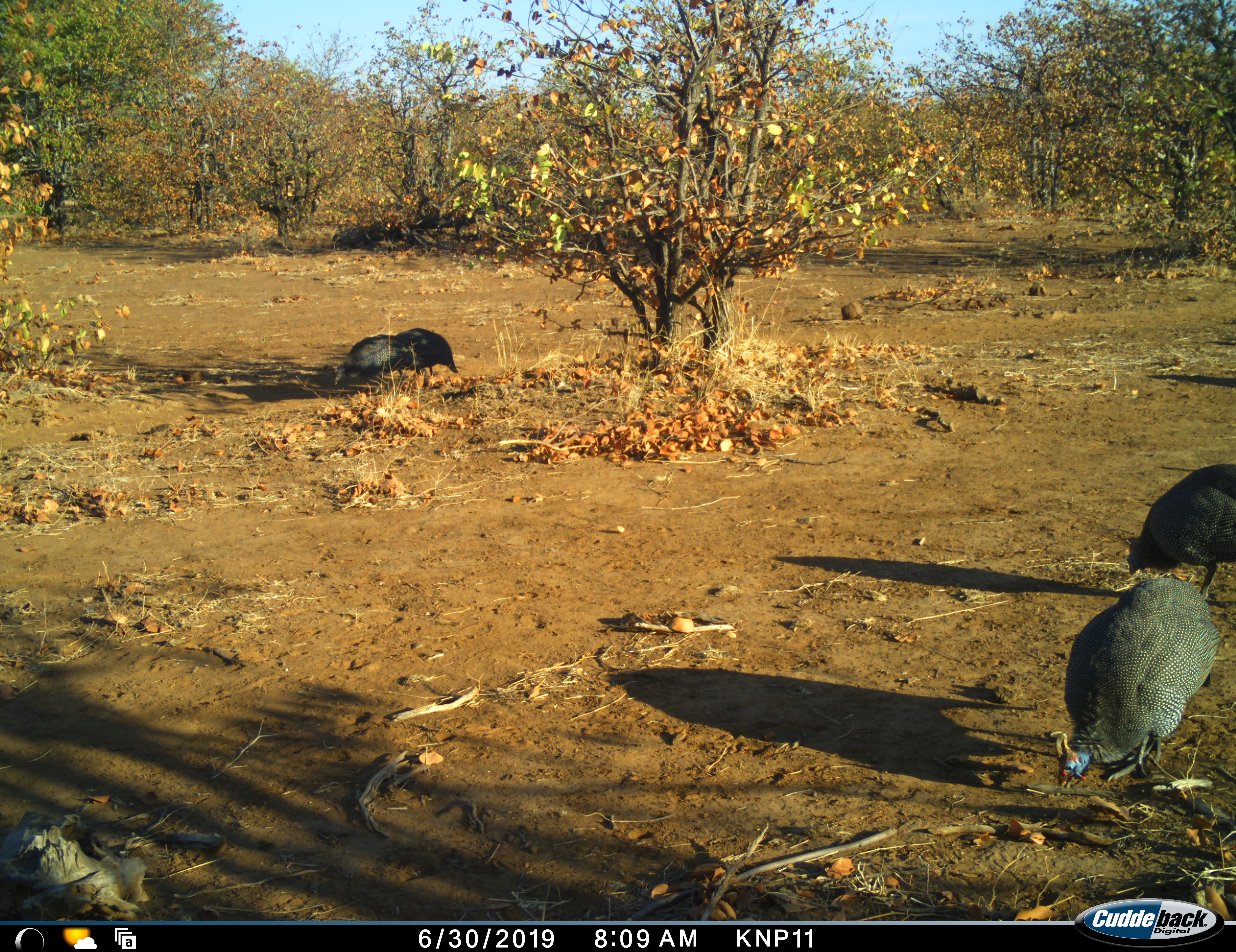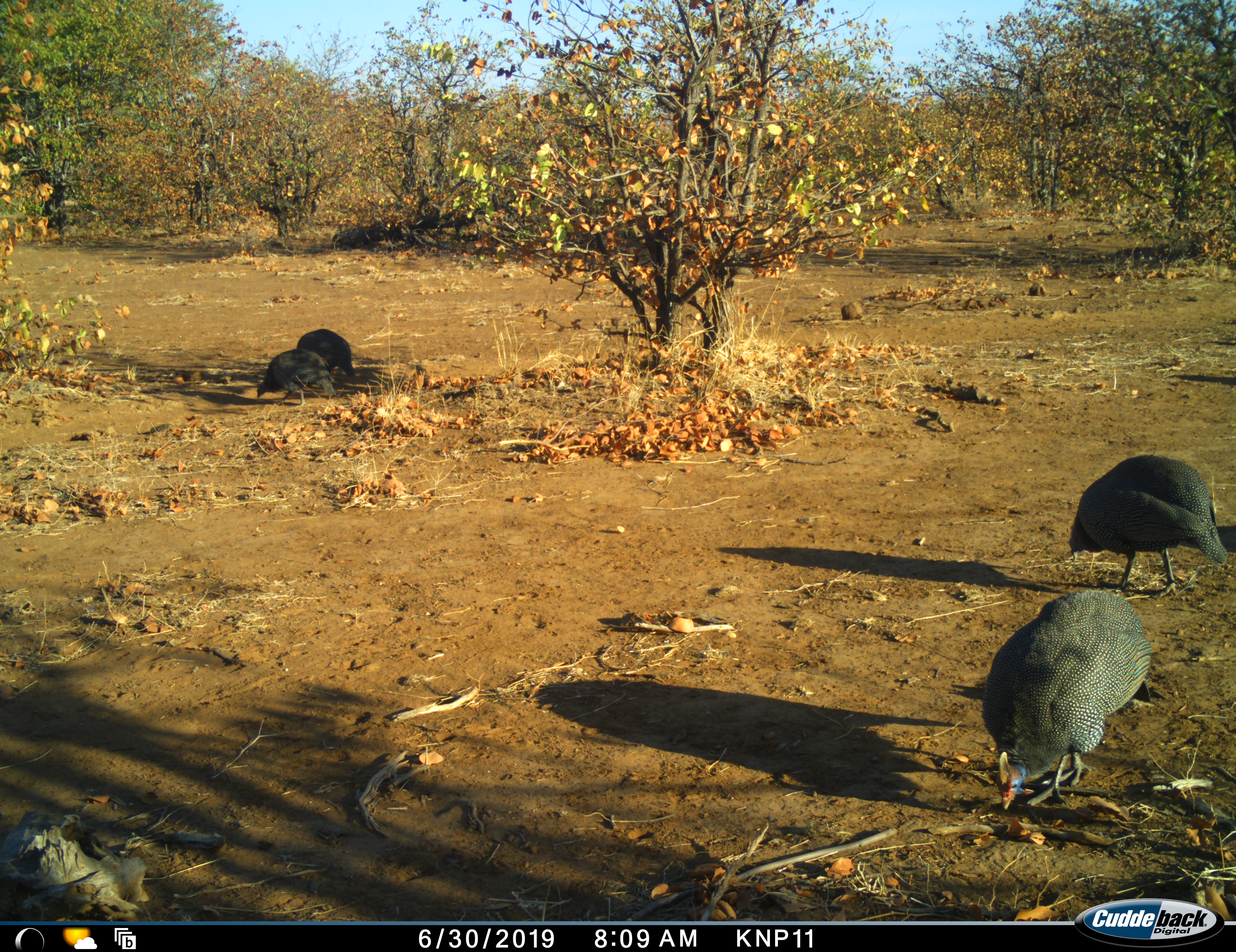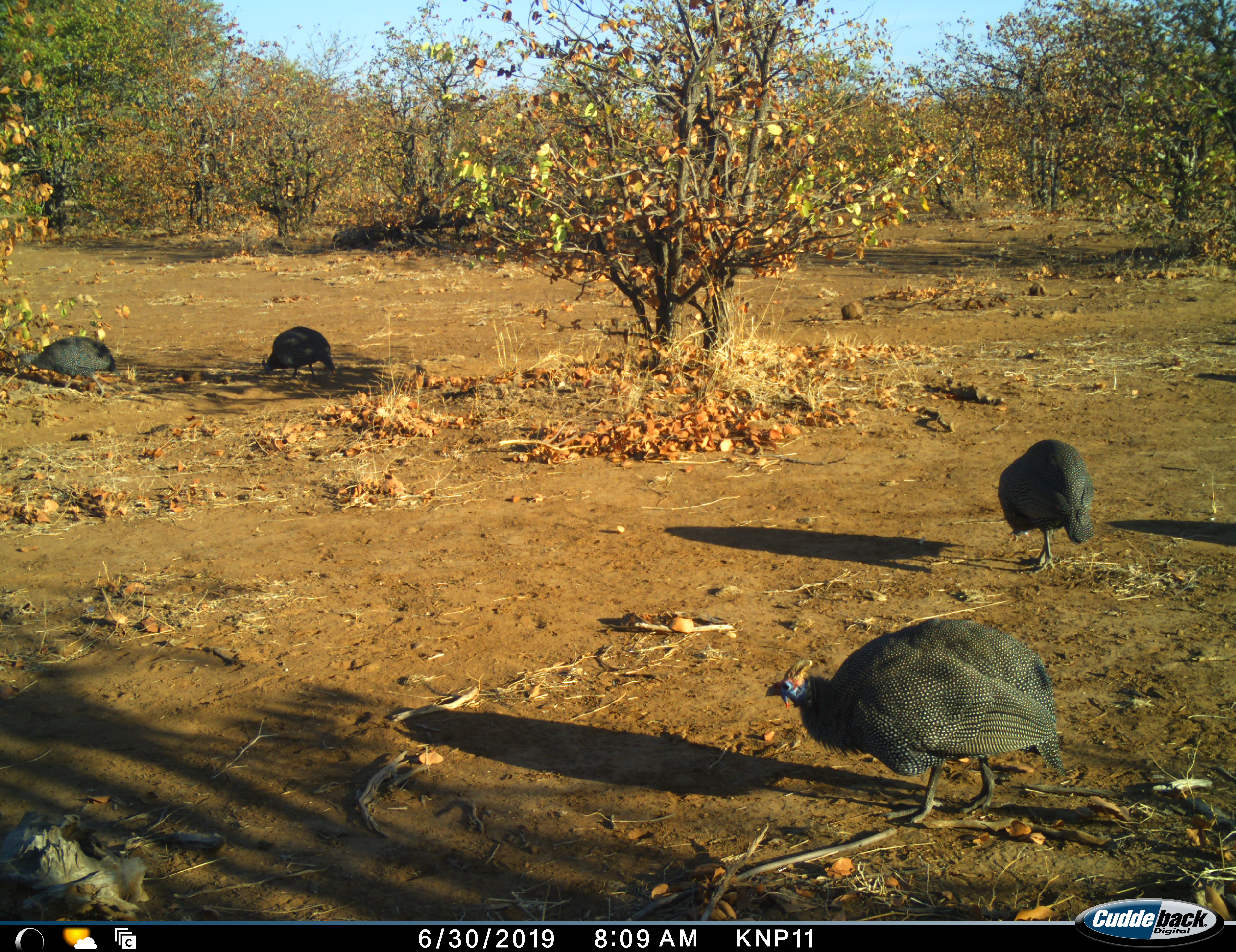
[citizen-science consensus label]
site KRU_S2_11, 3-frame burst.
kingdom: Animalia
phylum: Chordata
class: Aves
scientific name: Aves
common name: bird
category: birdother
Birdother (bird) (Aves), count 4. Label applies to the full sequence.